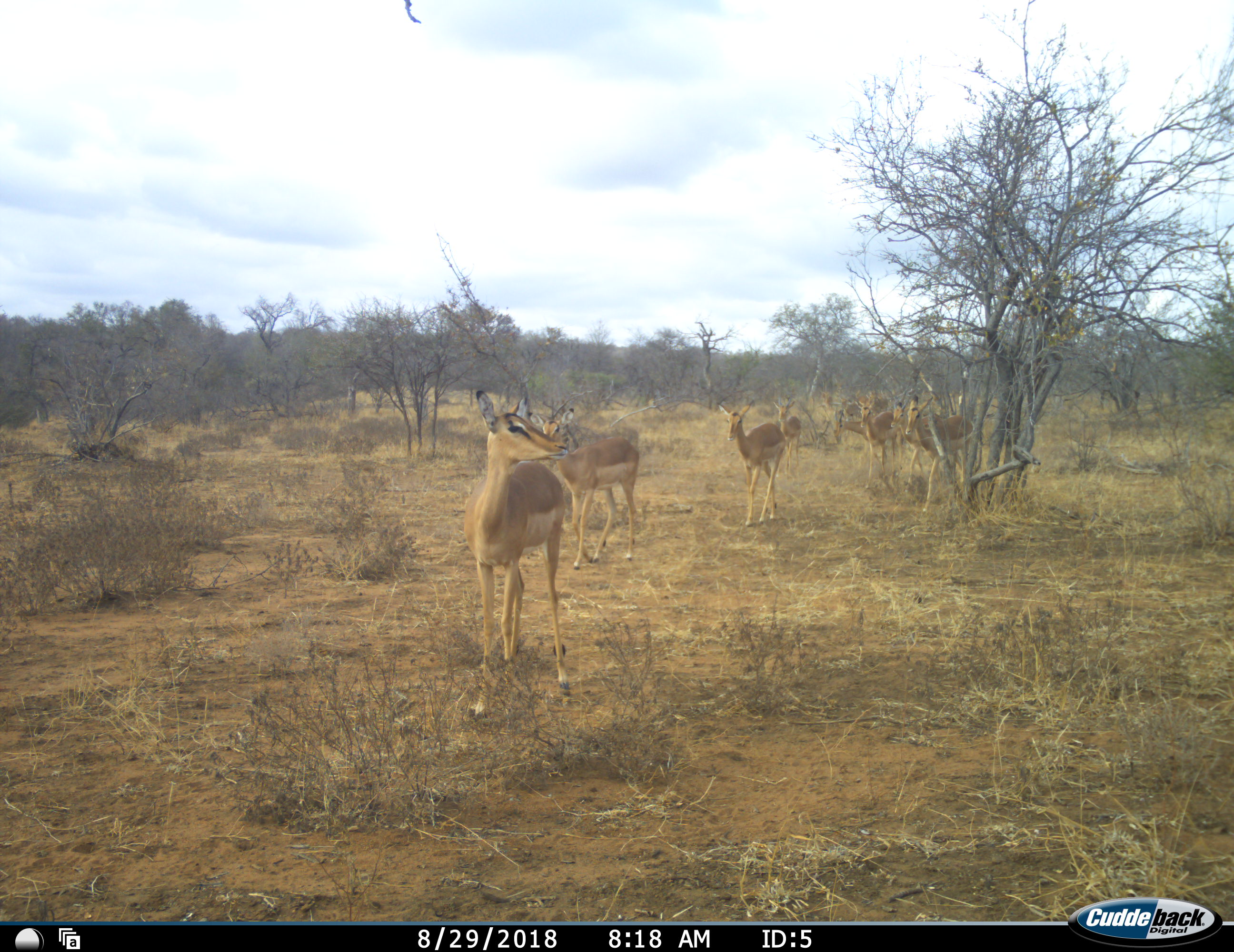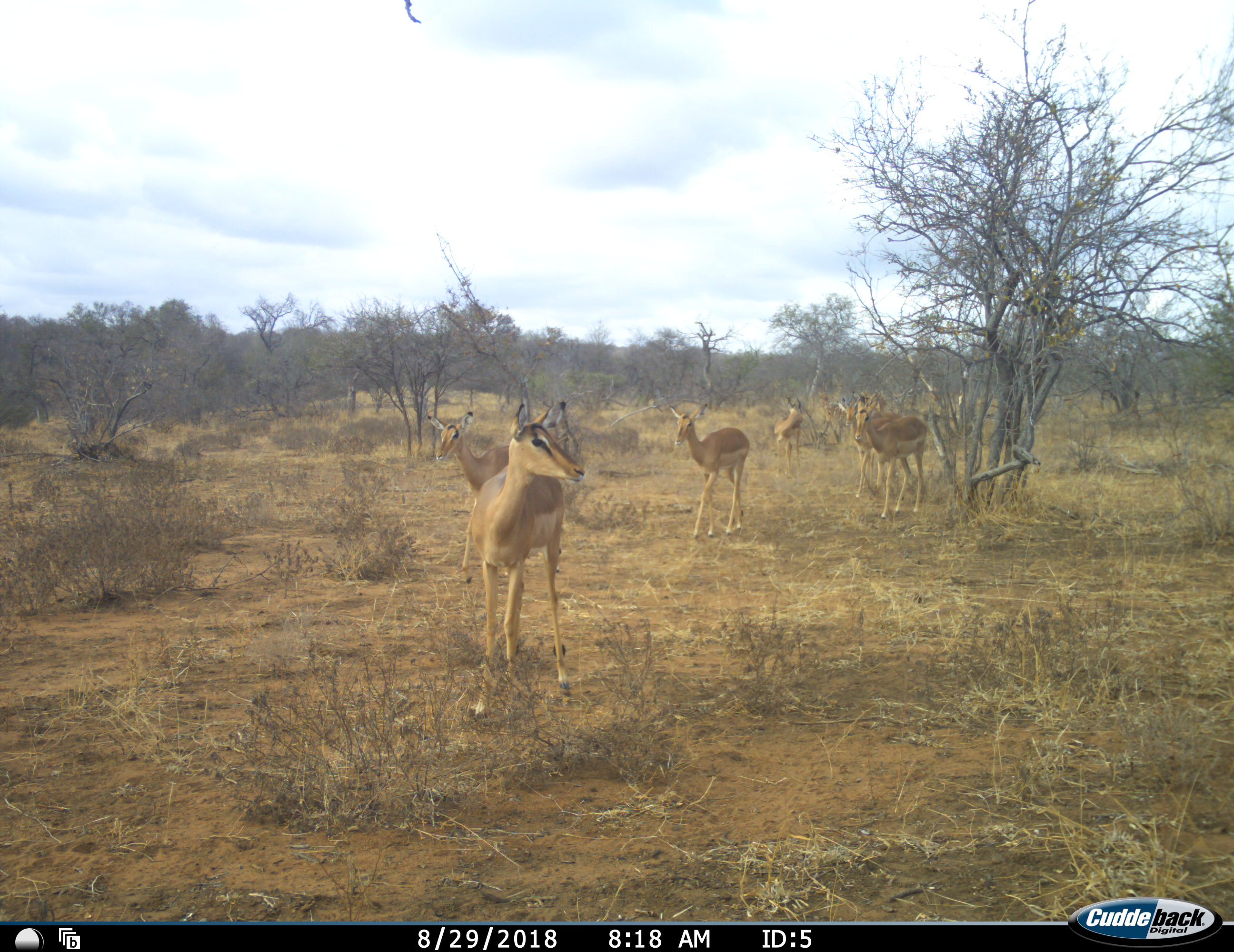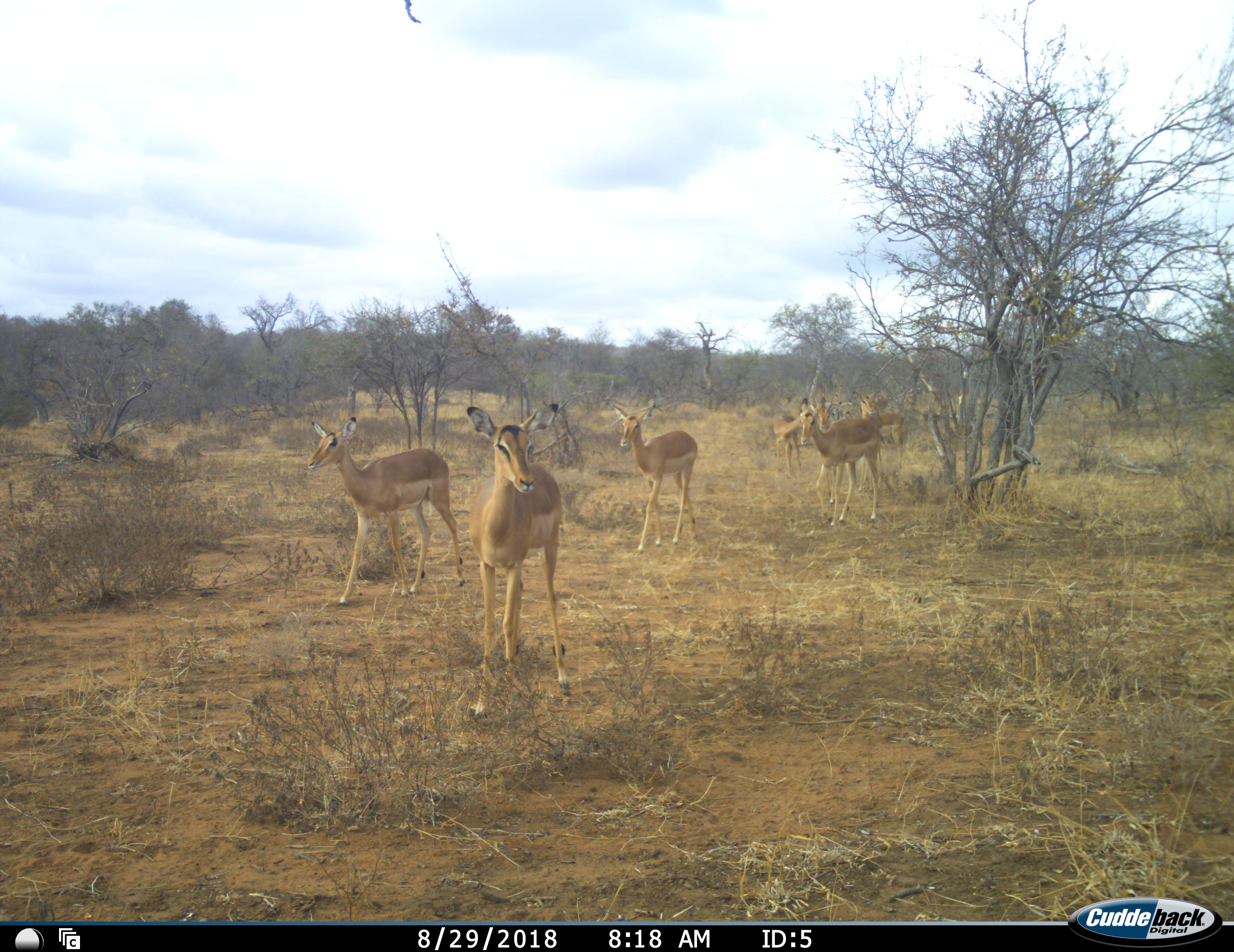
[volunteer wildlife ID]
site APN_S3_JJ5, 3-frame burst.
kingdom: Animalia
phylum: Chordata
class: Mammalia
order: Artiodactyla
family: Bovidae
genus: Aepyceros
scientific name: Aepyceros melampus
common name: impala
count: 7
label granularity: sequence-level